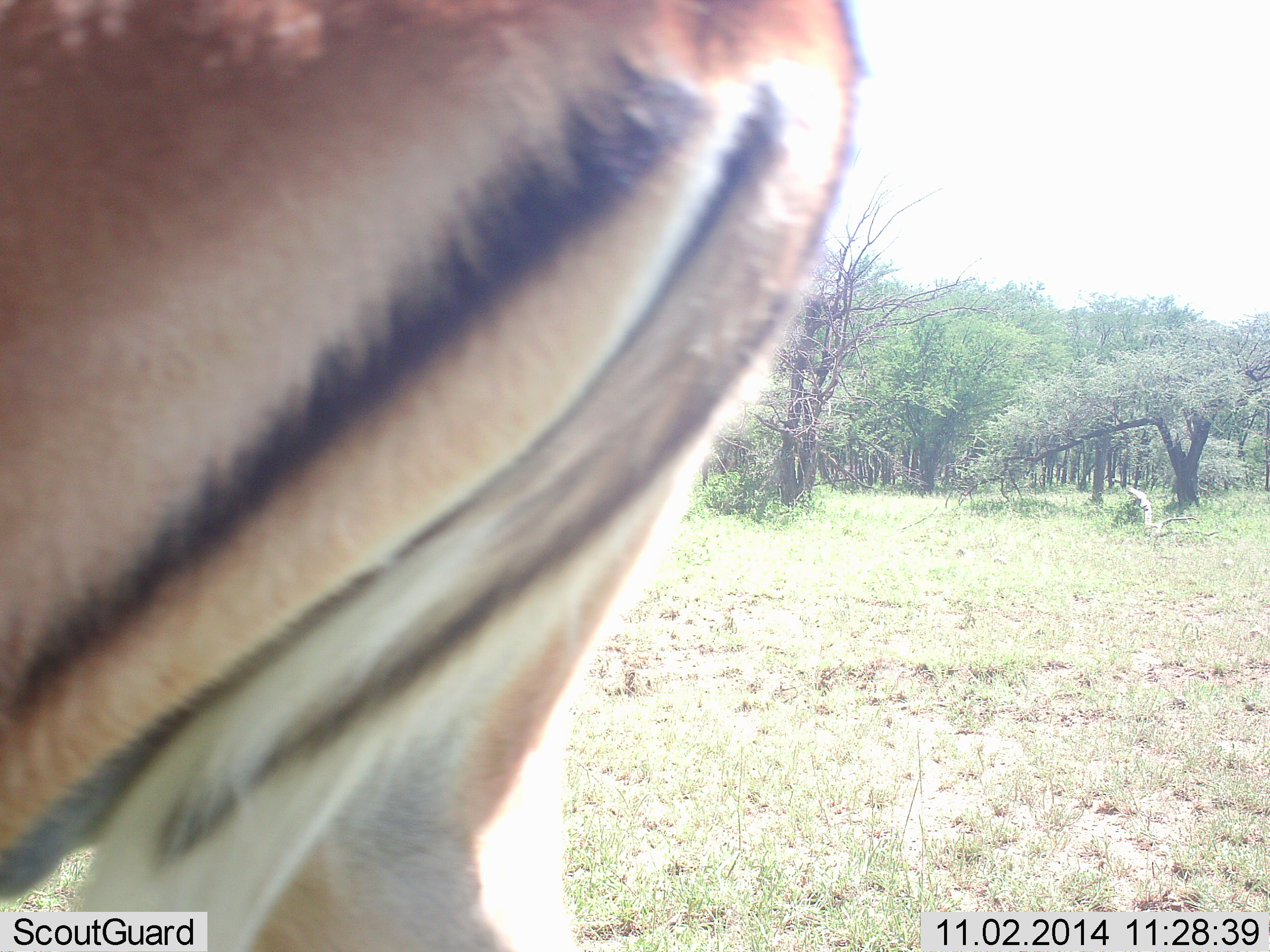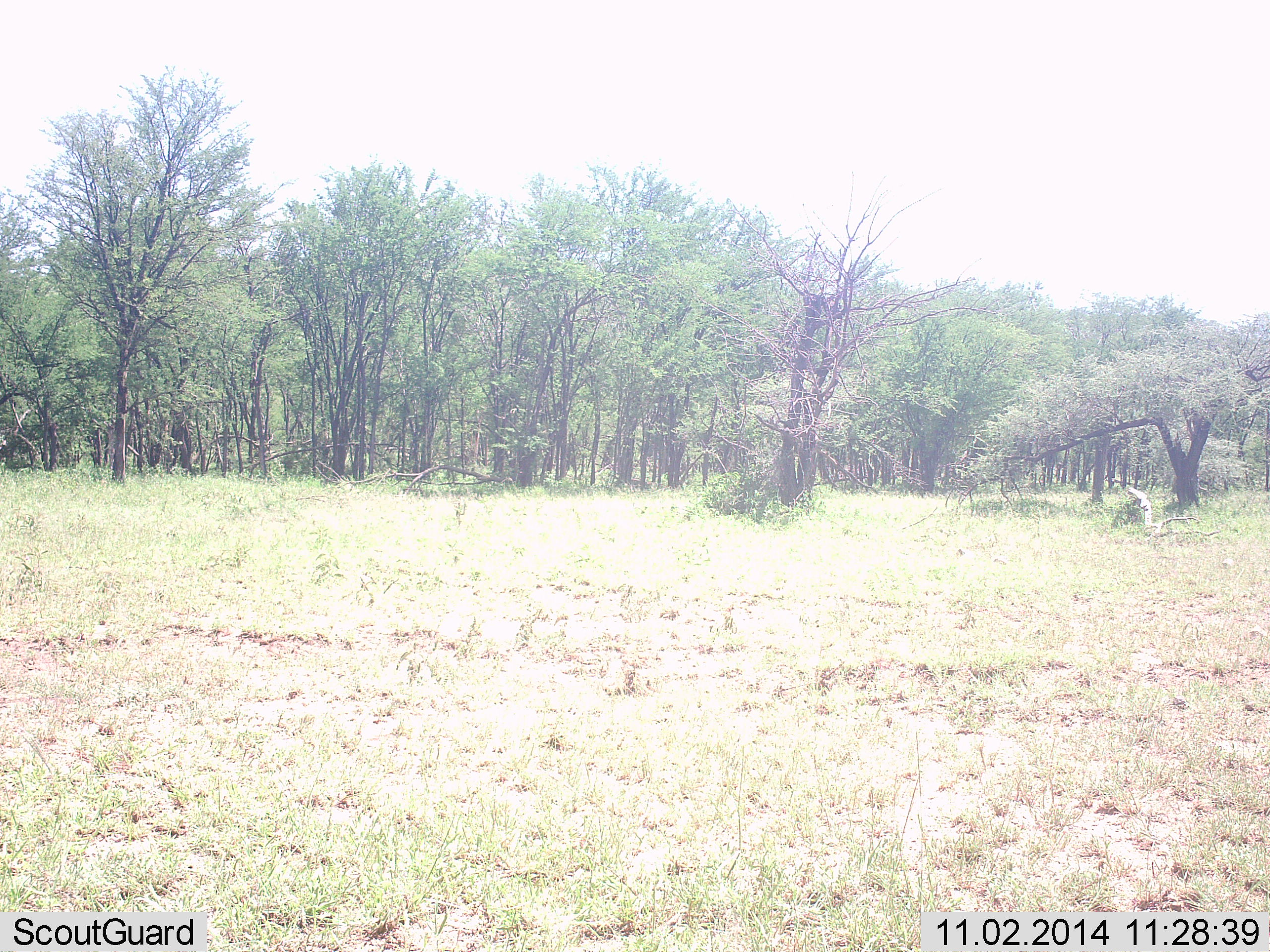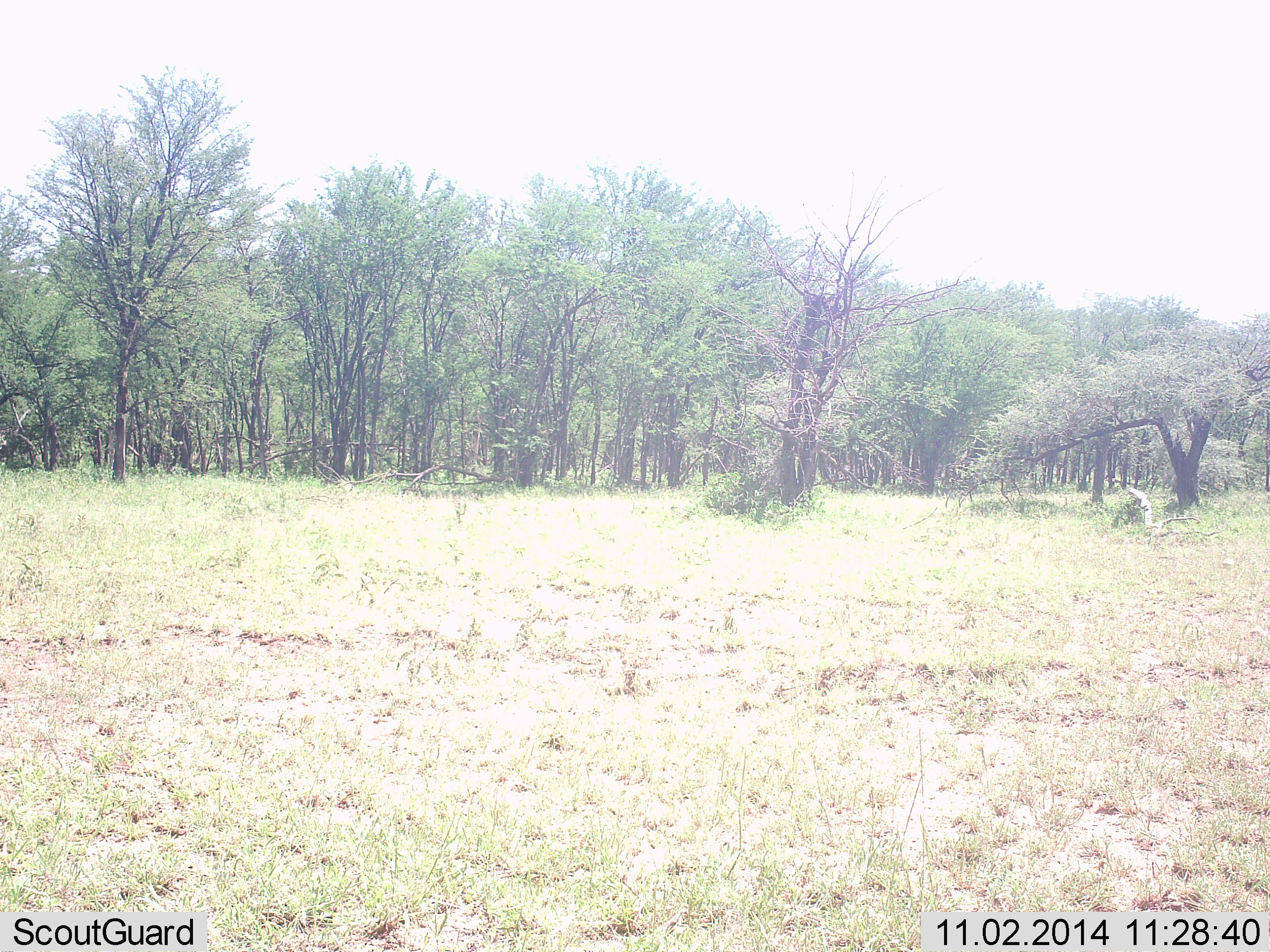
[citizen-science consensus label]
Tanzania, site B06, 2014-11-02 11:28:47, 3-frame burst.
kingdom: Animalia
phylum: Chordata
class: Mammalia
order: Artiodactyla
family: Bovidae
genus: Aepyceros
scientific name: Aepyceros melampus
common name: impala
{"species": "impala (Aepyceros melampus)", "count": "1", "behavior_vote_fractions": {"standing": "0%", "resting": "0%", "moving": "100%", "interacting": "0%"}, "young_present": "0%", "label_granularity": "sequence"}